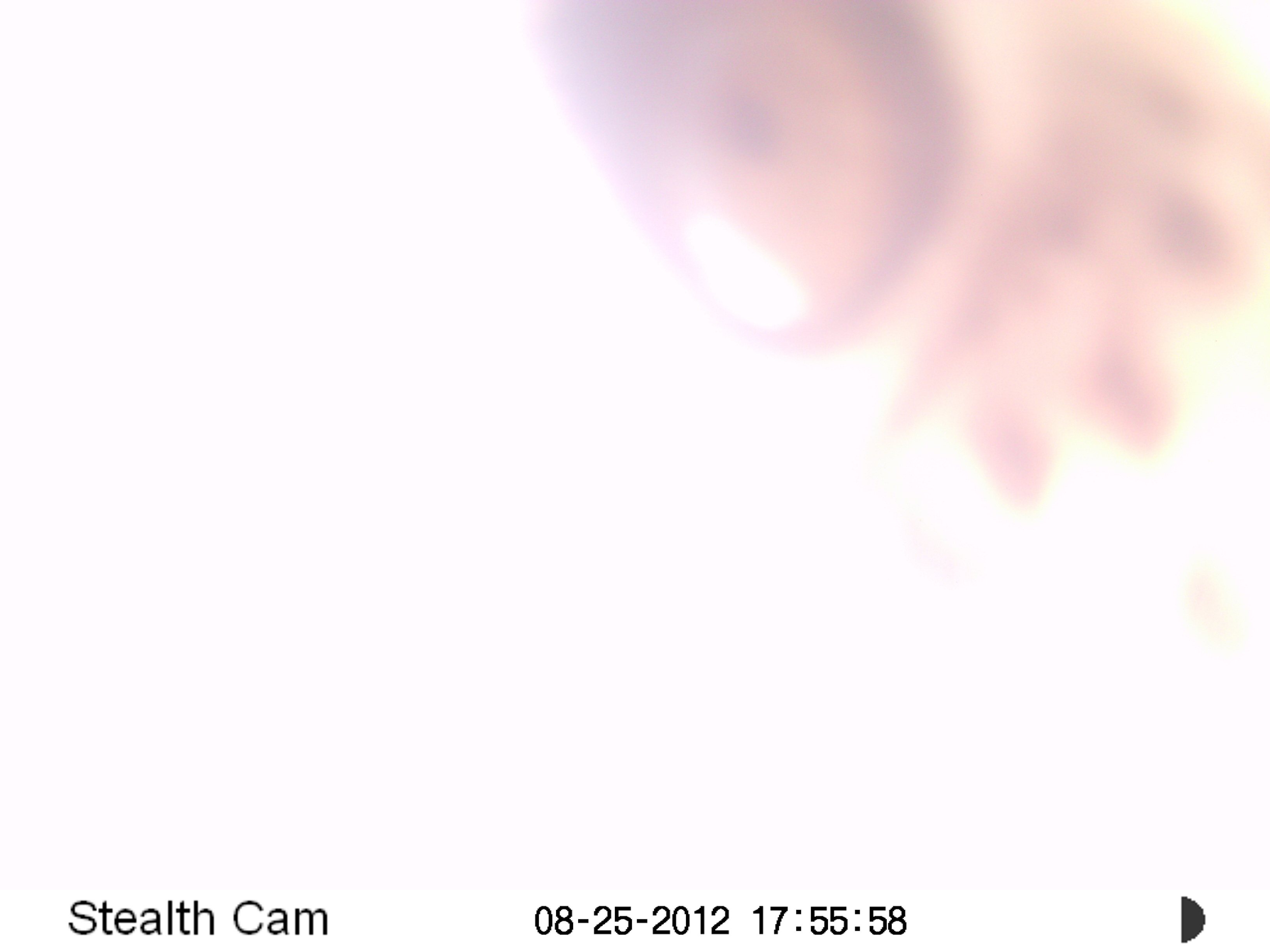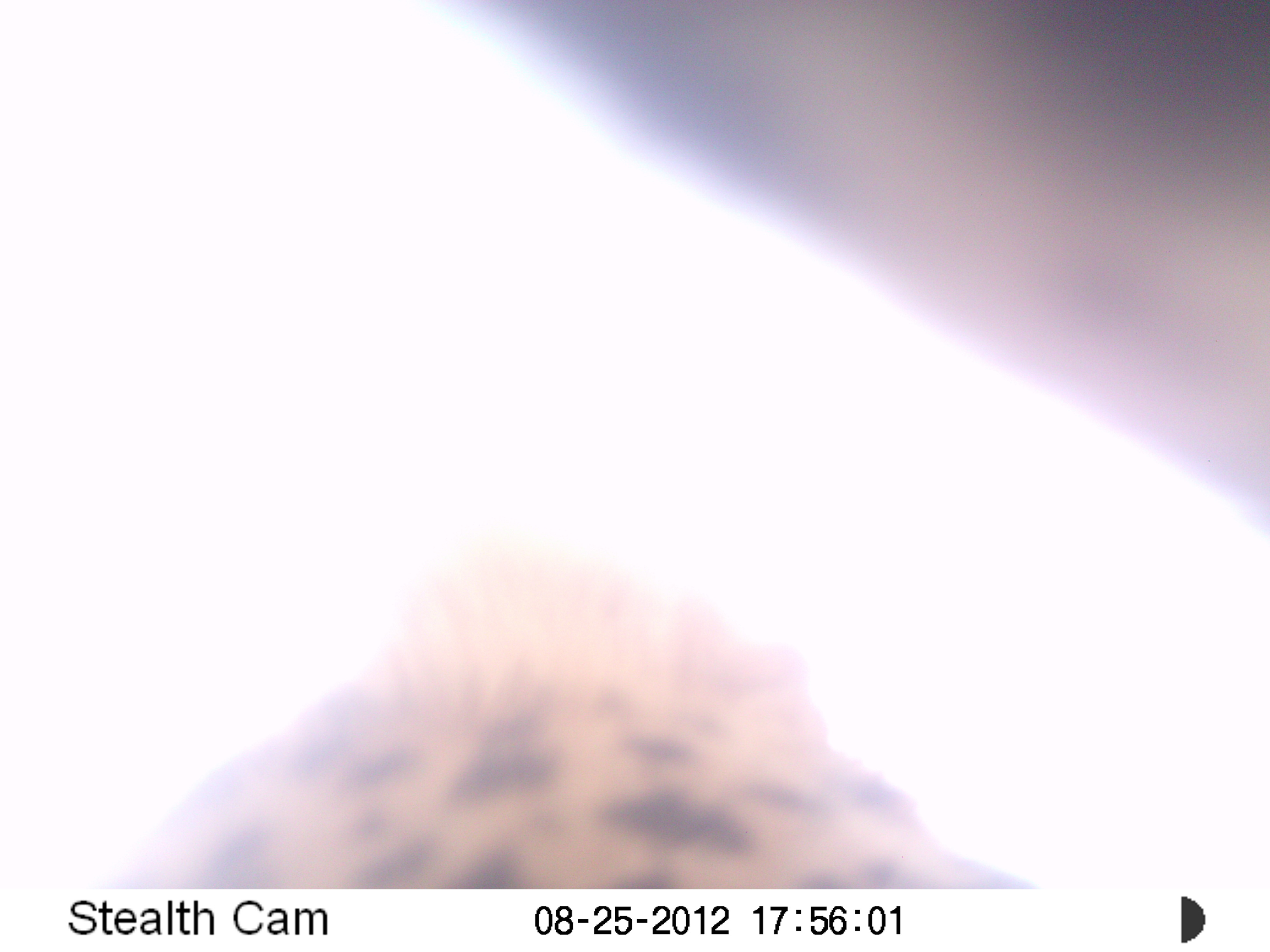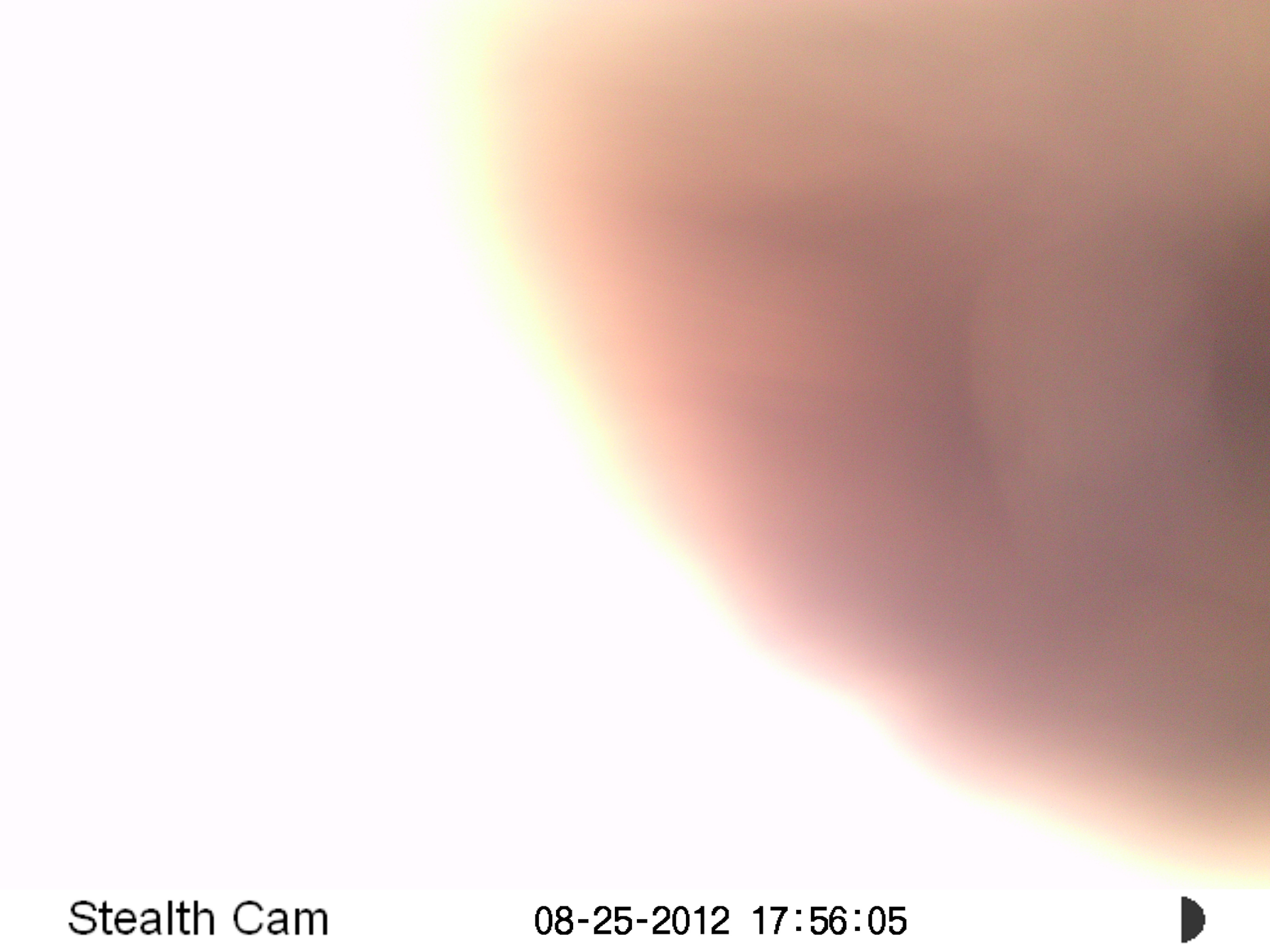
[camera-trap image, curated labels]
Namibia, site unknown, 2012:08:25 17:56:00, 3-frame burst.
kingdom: Animalia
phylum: Chordata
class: Mammalia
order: Carnivora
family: Felidae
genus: Panthera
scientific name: Panthera pardus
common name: leopard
Panthera pardus (leopard).